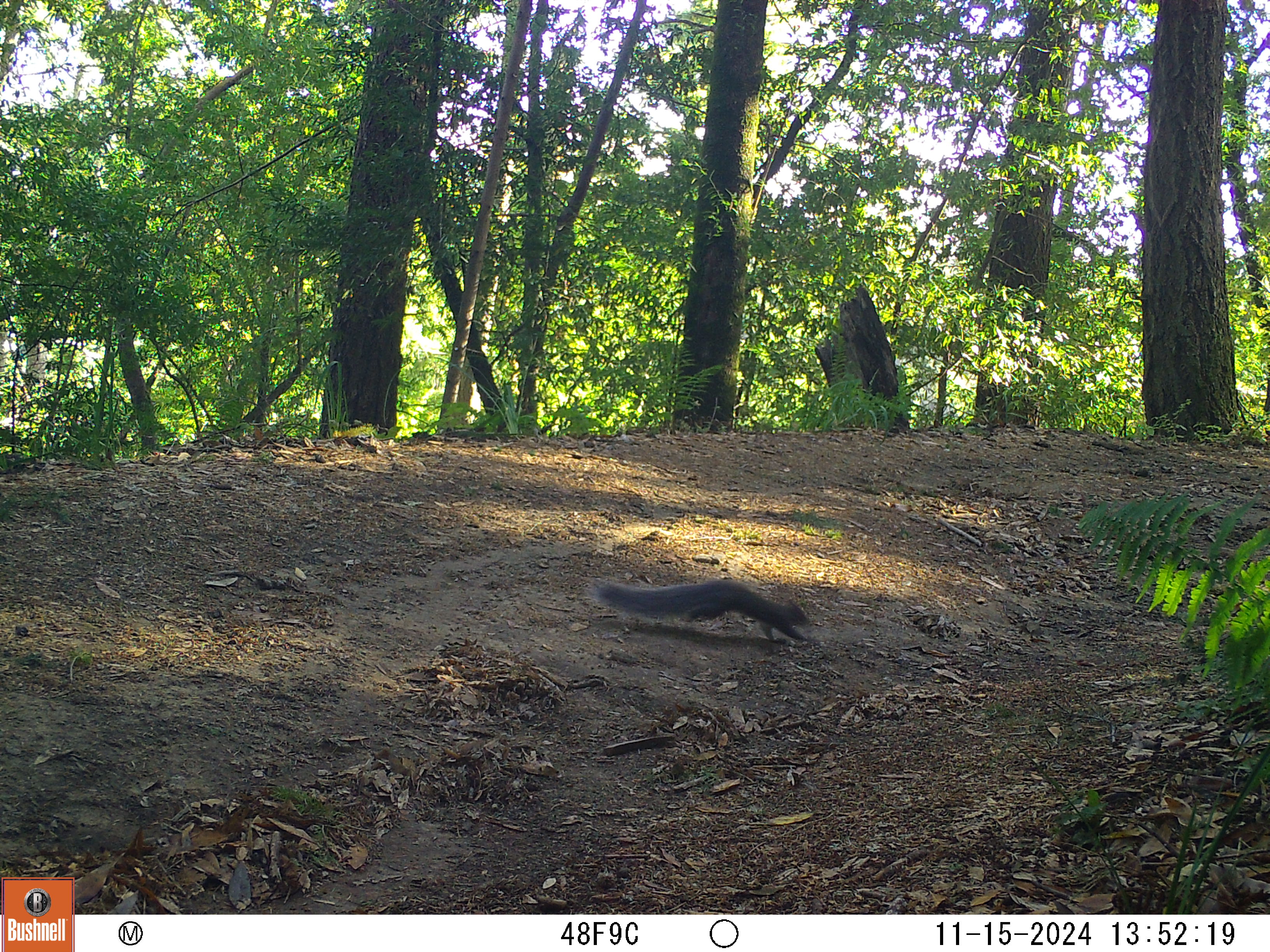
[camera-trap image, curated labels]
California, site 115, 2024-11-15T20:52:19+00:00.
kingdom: Animalia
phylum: Chordata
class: Mammalia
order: Rodentia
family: Sciuridae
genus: Sciurus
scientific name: Sciurus griseus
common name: western gray squirrel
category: western grey squirrel